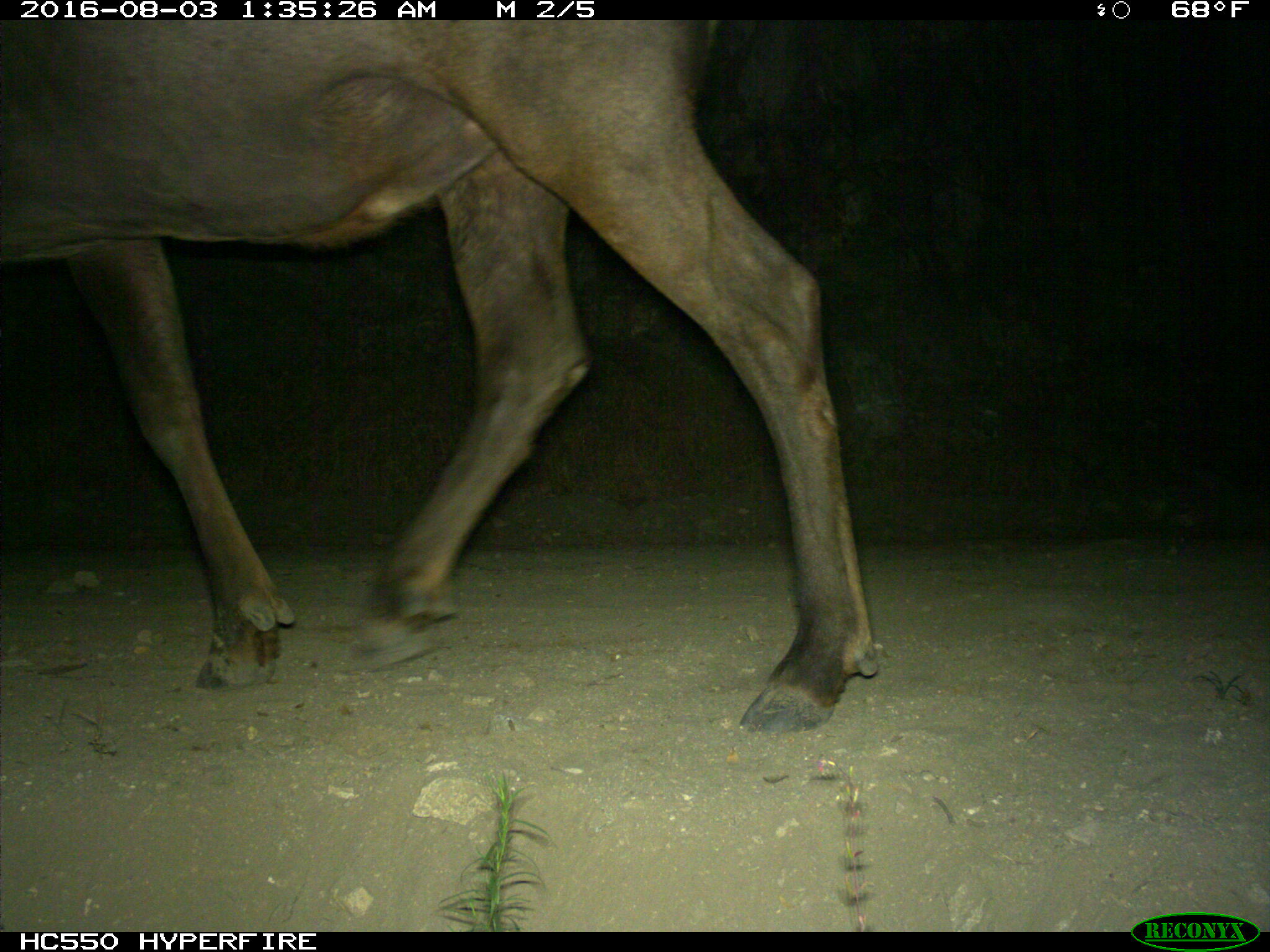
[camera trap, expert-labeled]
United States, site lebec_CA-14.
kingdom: Animalia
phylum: Chordata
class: Mammalia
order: Artiodactyla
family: Cervidae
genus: Cervus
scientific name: Cervus canadensis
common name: elk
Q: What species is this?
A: Cervus canadensis (elk).